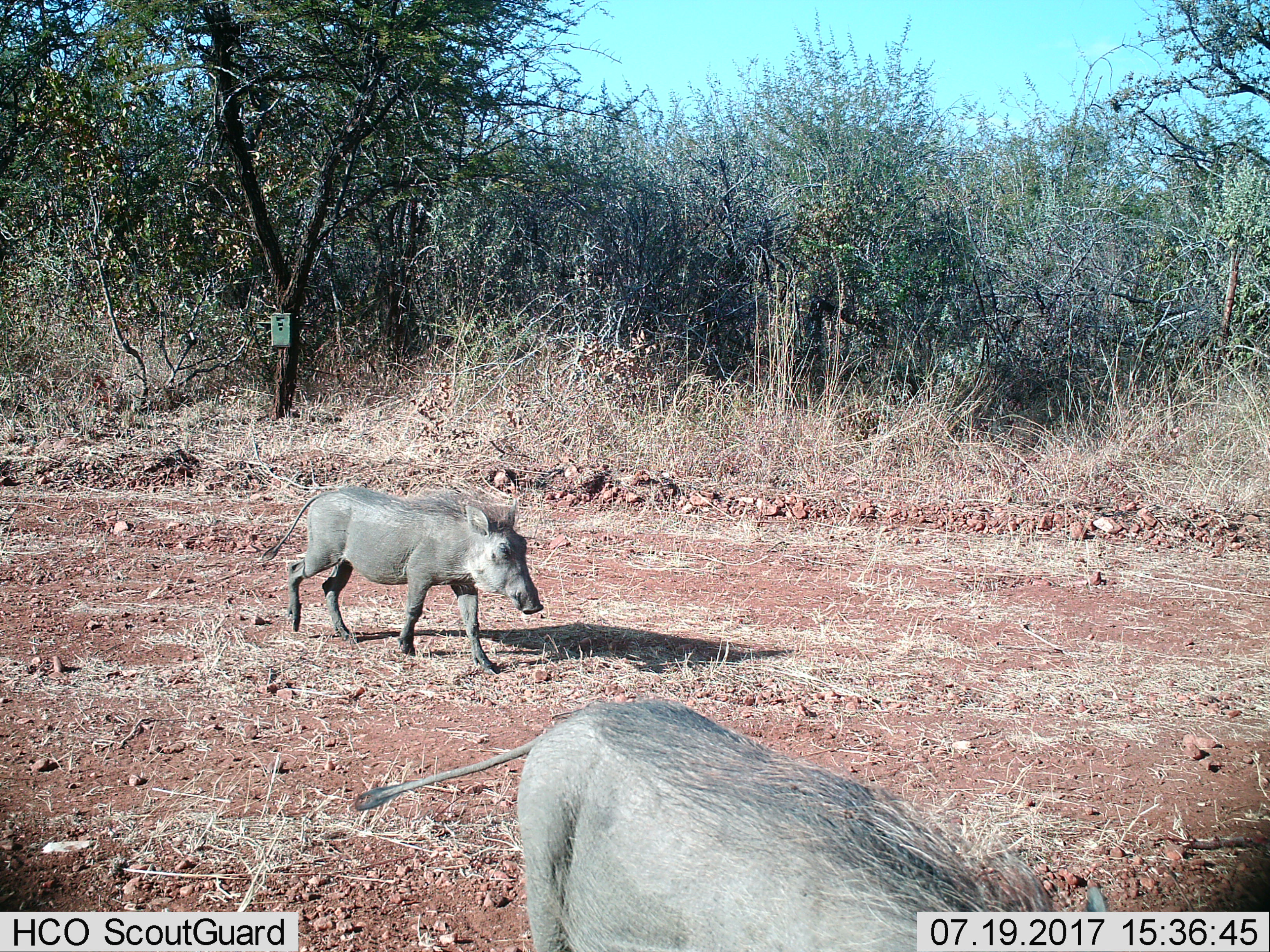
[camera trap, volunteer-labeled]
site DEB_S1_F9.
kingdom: Animalia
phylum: Chordata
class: Mammalia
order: Artiodactyla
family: Suidae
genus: Phacochoerus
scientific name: Phacochoerus africanus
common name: warthog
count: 2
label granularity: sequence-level